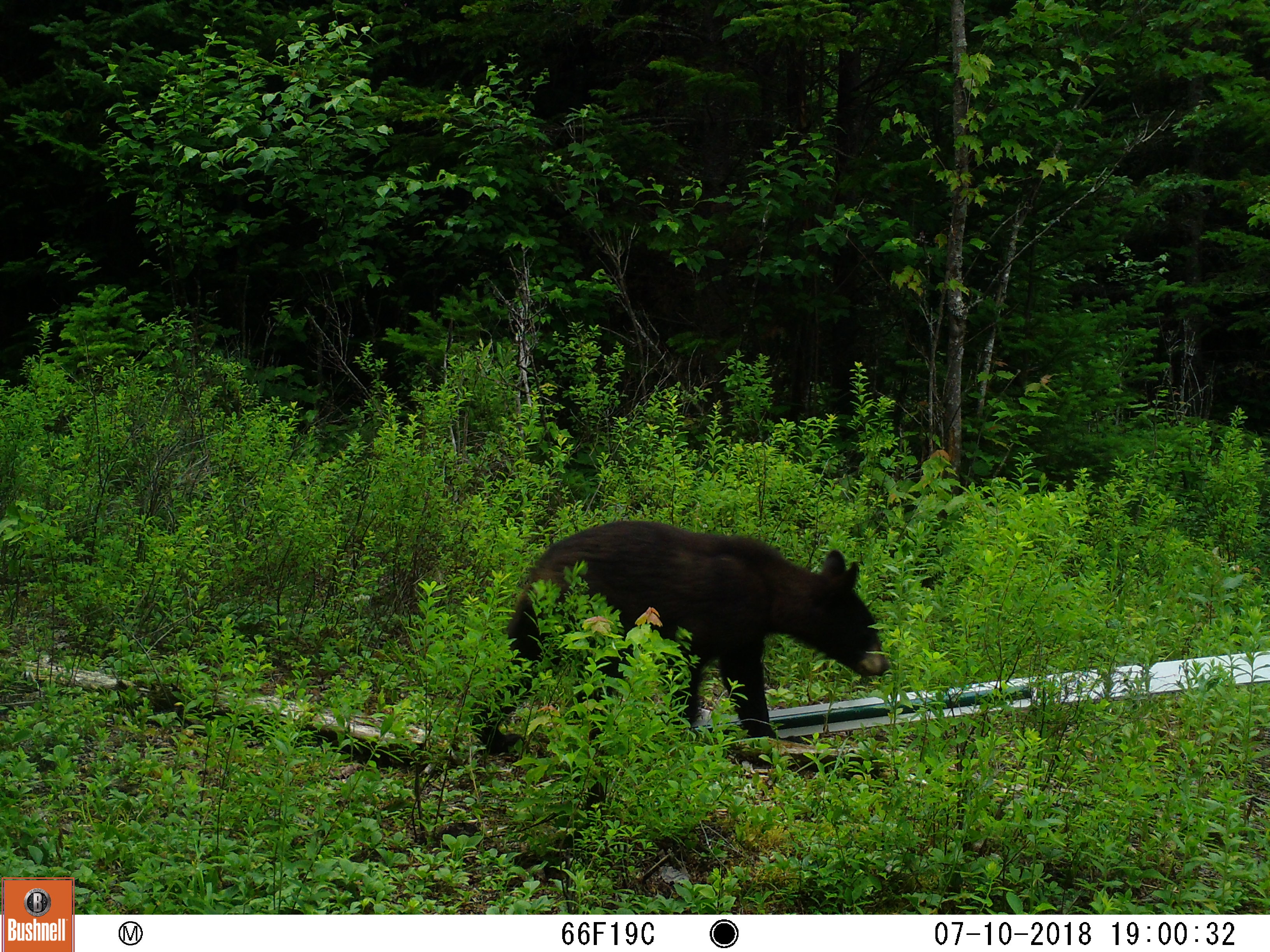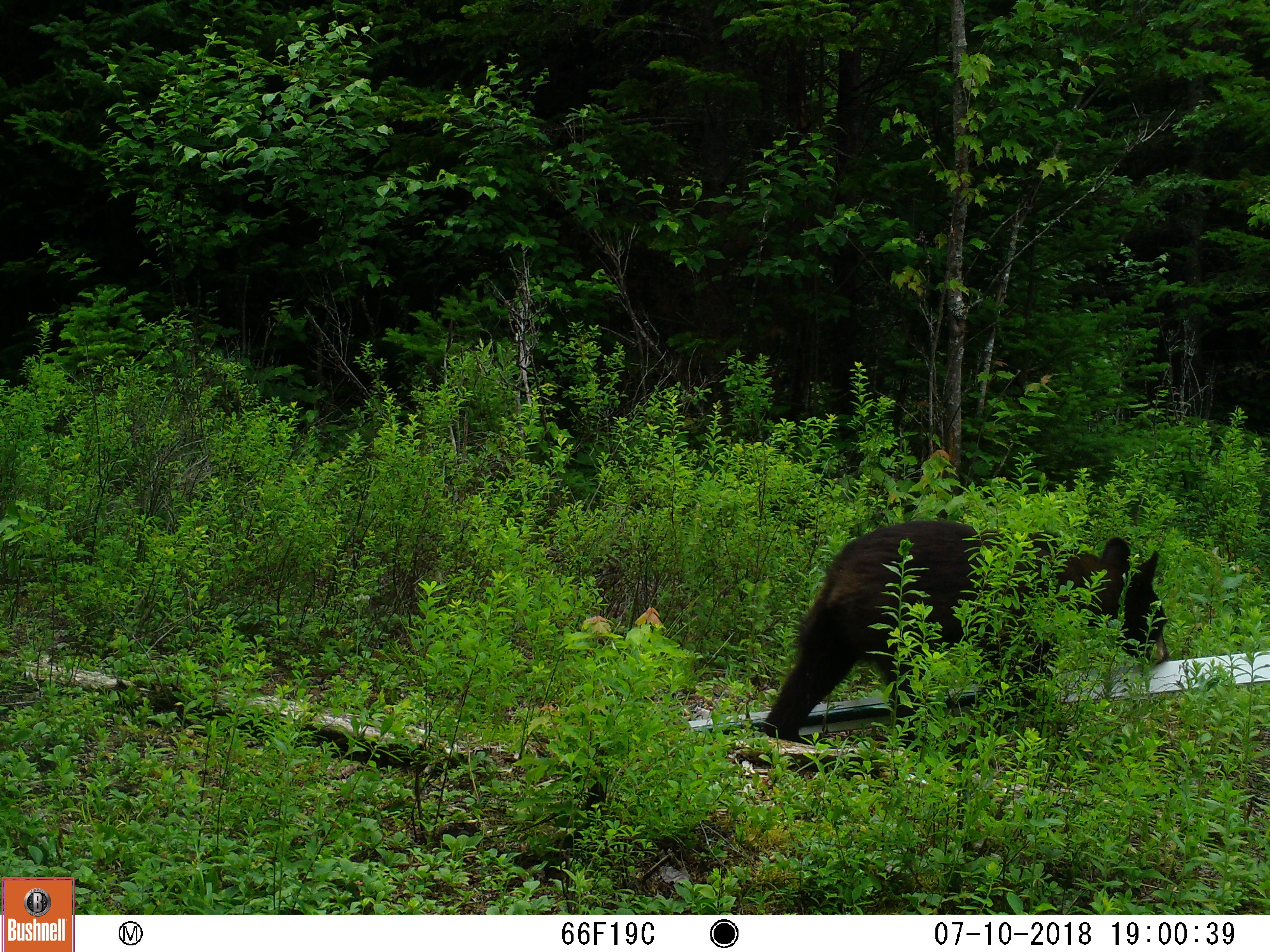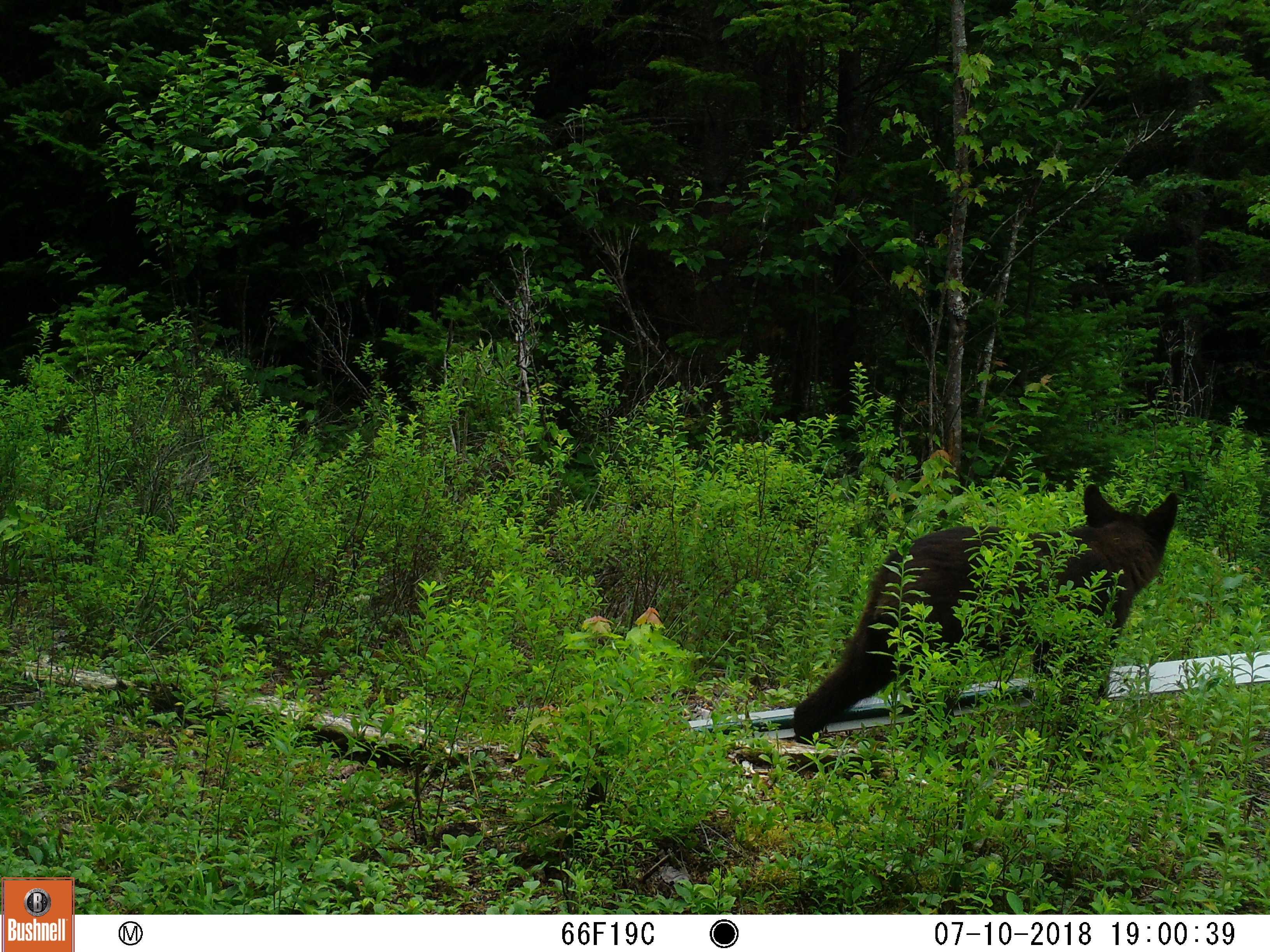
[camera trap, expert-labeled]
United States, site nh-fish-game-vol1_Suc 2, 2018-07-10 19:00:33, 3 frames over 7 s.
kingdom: Animalia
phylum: Chordata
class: Mammalia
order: Carnivora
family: Ursidae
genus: Ursus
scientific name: Ursus americanus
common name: black bear